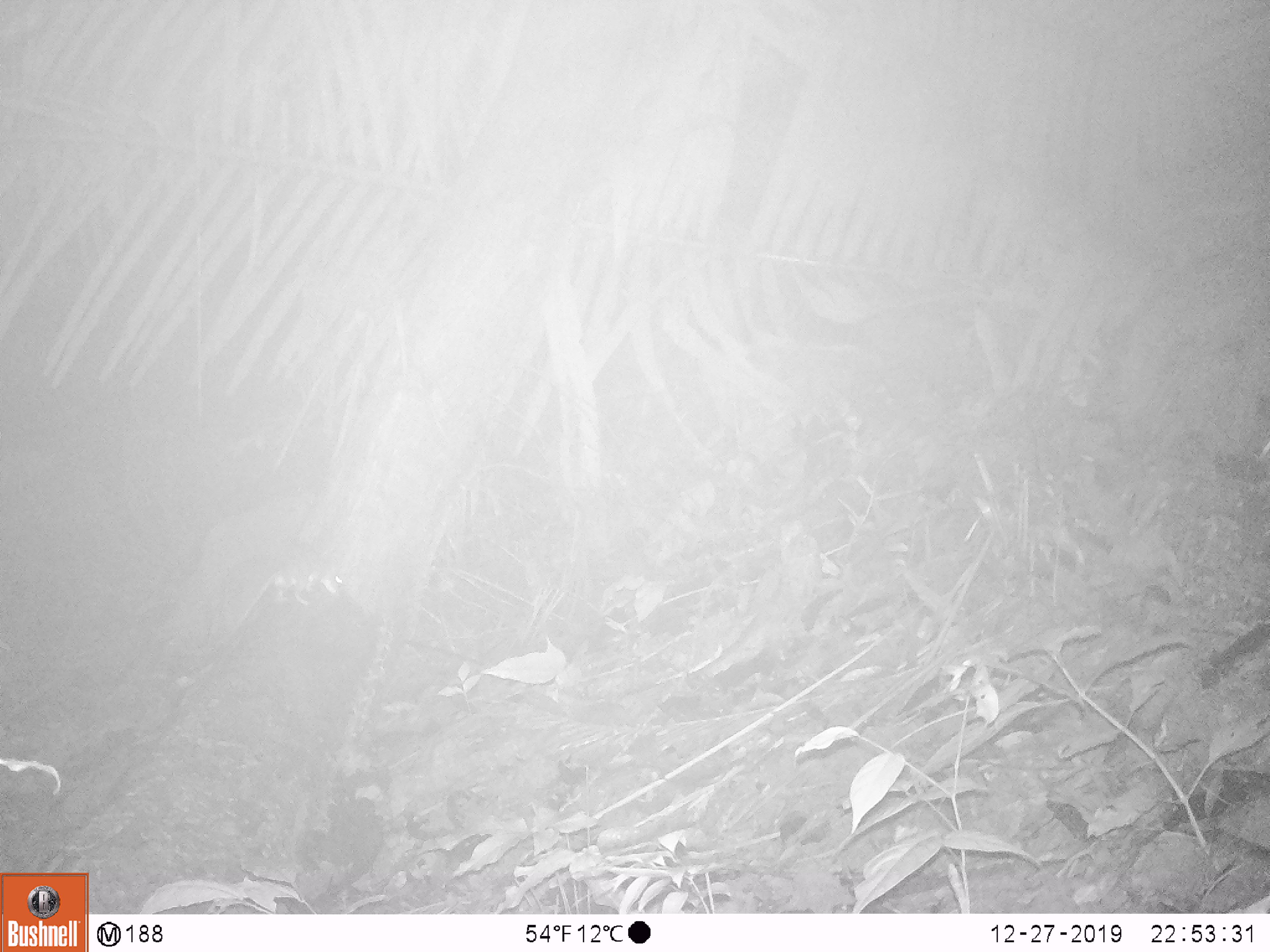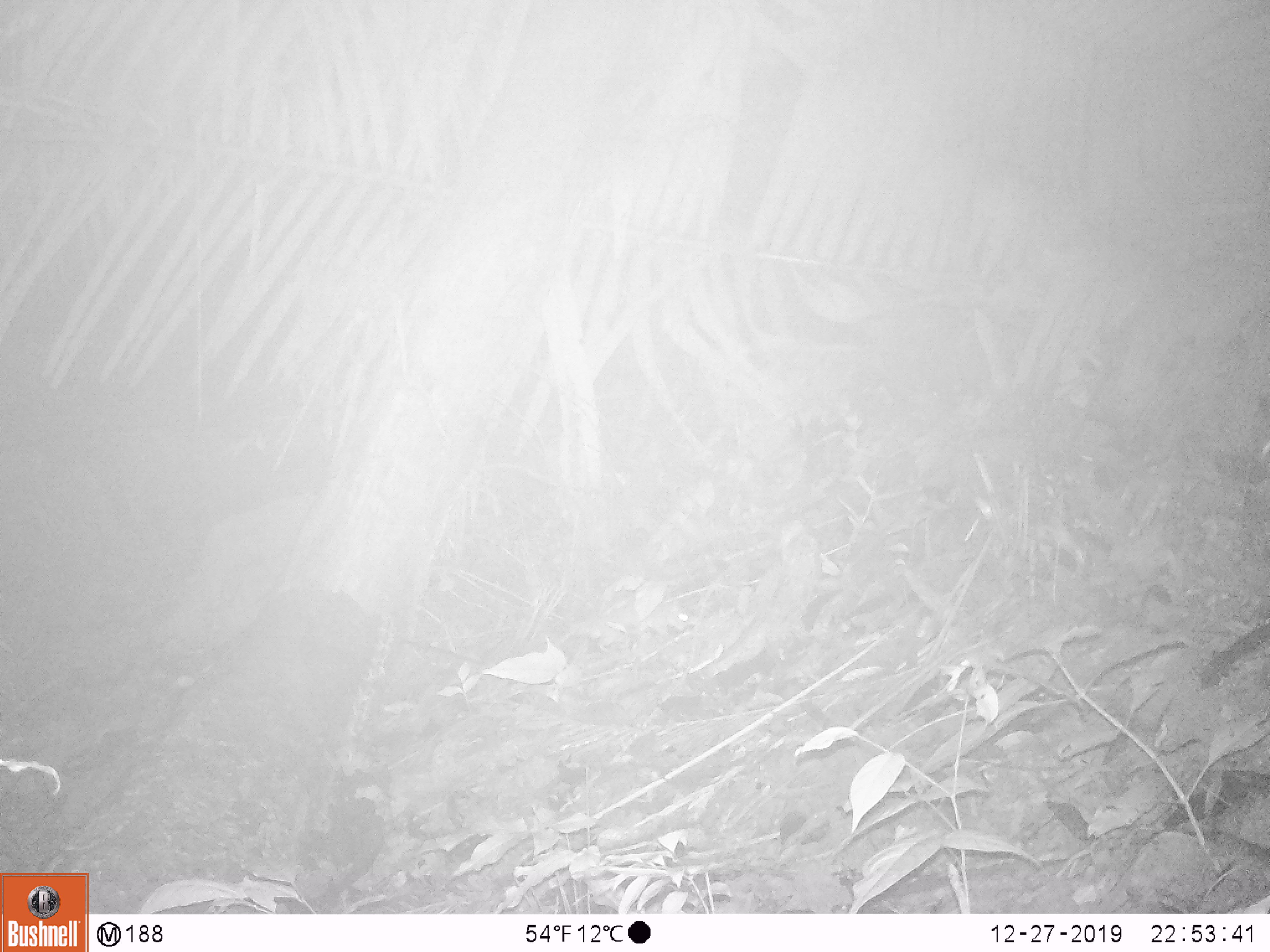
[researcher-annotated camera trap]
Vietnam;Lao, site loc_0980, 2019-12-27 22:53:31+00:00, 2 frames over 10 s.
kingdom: Animalia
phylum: Chordata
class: Mammalia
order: Rodentia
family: Muridae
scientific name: Muridae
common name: old-world mice and rats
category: unidentified murid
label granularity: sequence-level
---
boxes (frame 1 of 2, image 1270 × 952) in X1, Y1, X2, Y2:
unidentified murid: 243, 562, 346, 618